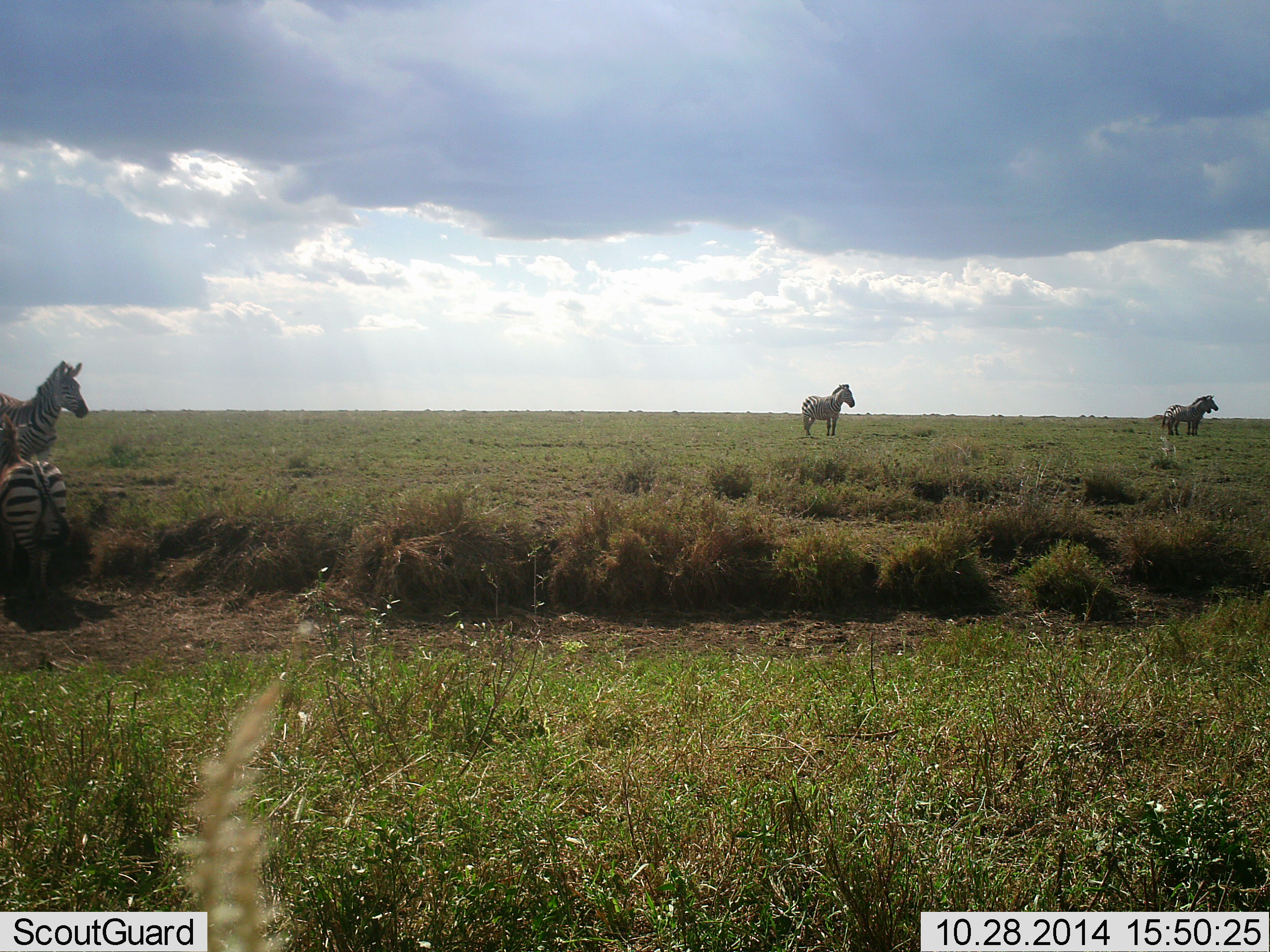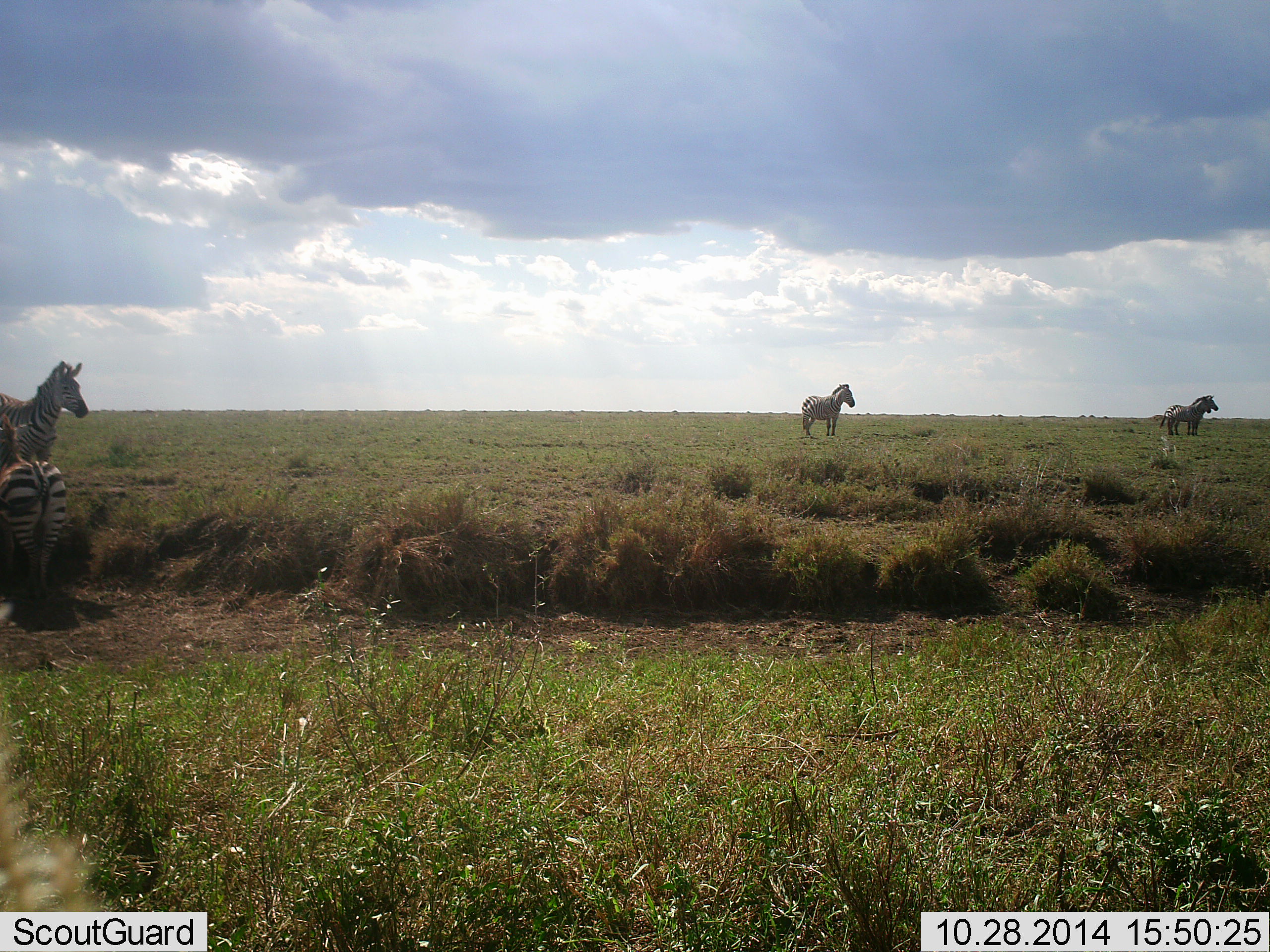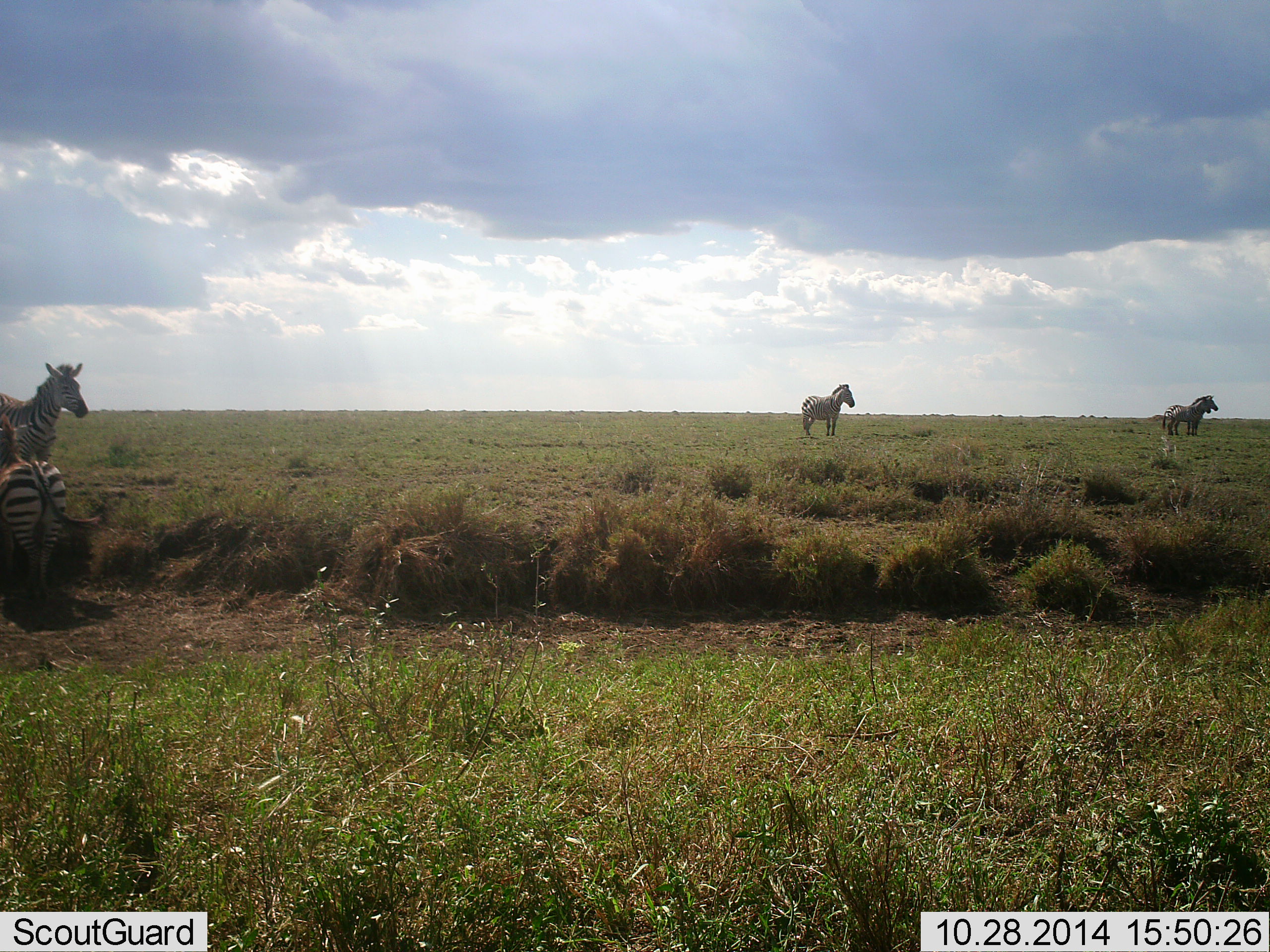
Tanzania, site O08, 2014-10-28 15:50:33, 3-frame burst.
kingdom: Animalia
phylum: Chordata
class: Mammalia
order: Perissodactyla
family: Equidae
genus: Equus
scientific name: Equus quagga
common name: plains zebra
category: zebra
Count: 5.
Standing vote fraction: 100%.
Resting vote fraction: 0%.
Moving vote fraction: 0%.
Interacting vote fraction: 0%.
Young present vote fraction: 10%.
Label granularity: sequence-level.